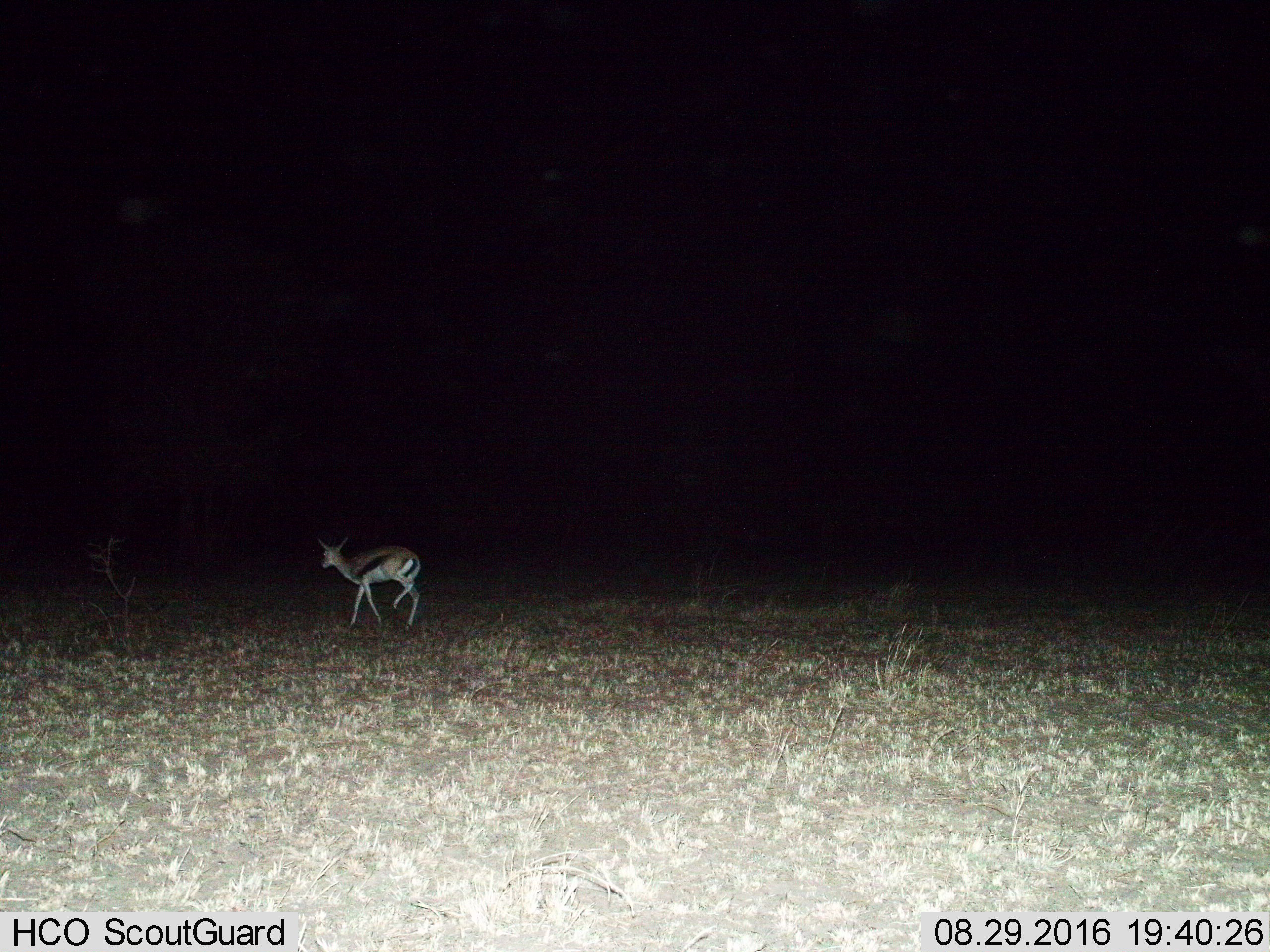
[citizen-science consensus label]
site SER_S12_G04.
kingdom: Animalia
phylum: Chordata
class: Mammalia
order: Artiodactyla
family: Bovidae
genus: Eudorcas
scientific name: Eudorcas thomsonii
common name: thomson's gazelle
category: gazellethomsons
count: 1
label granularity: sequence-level